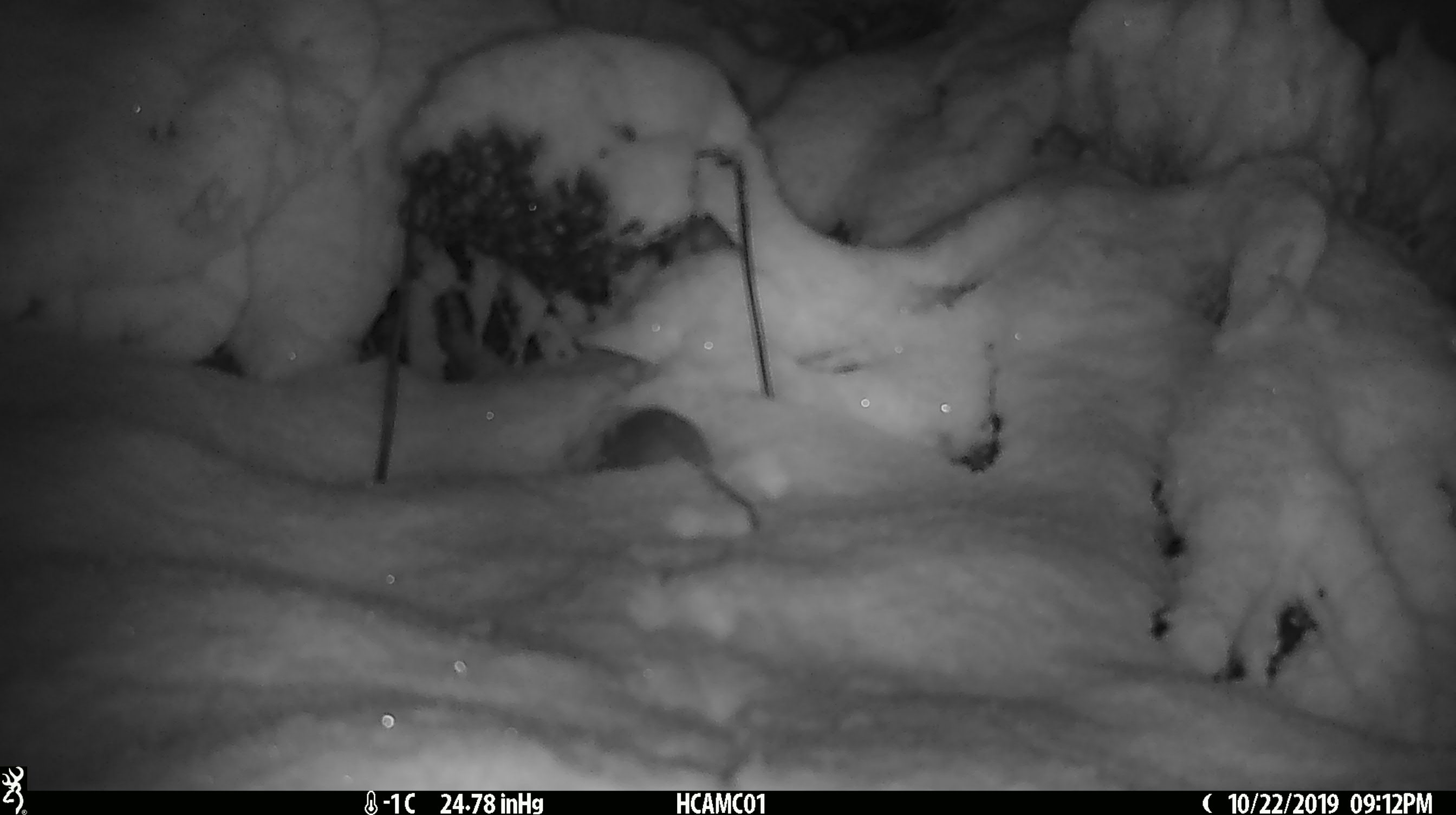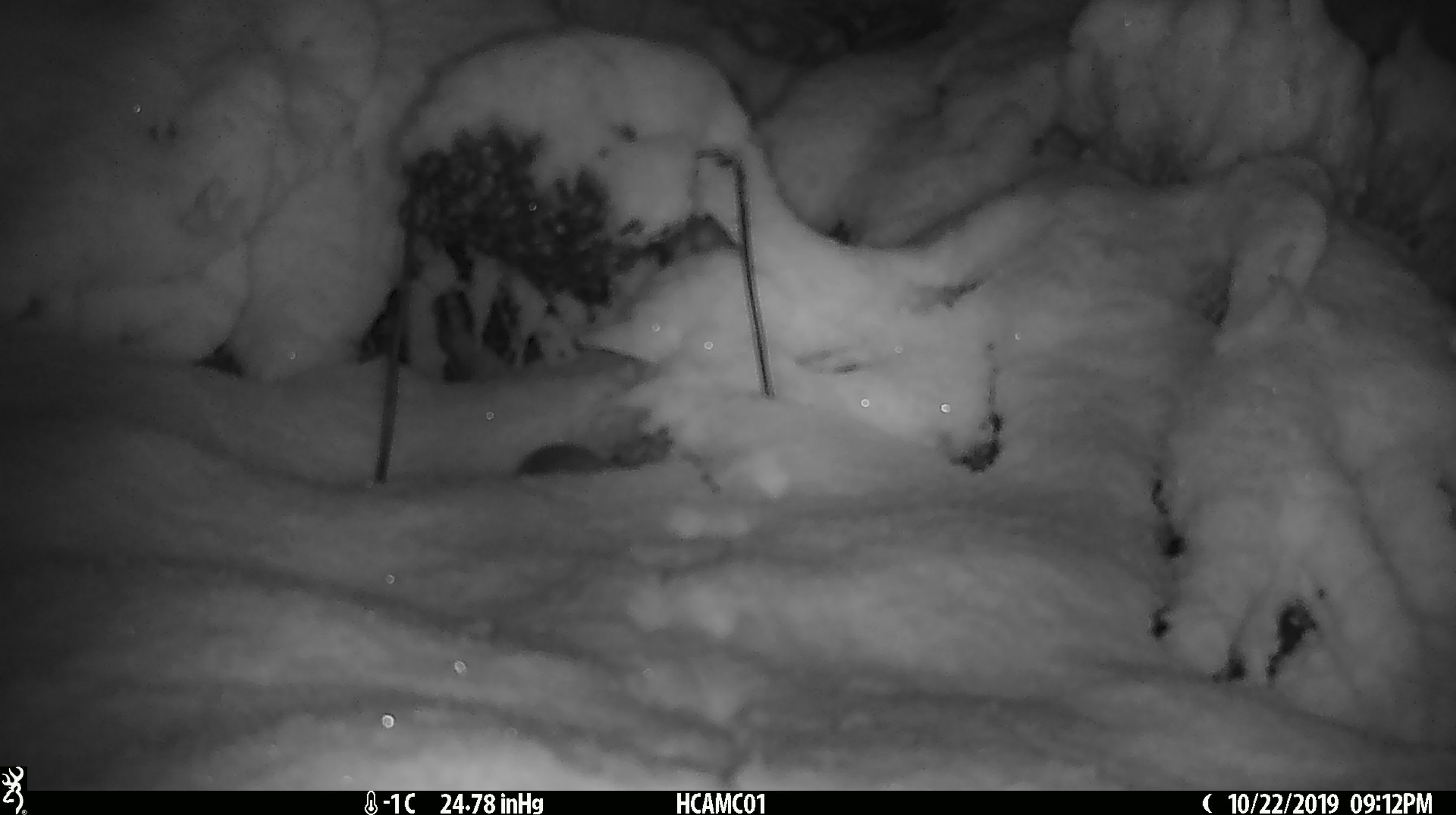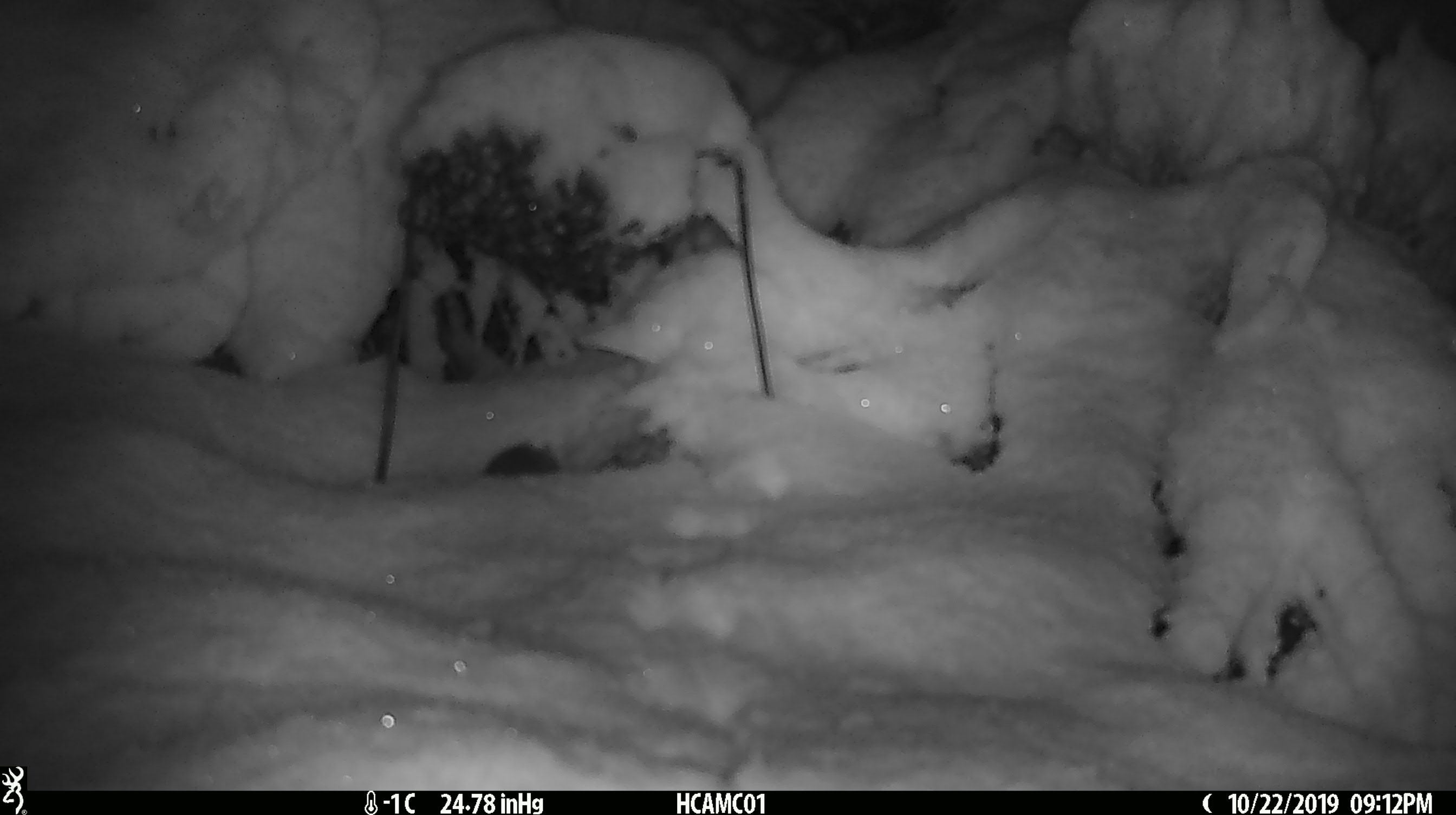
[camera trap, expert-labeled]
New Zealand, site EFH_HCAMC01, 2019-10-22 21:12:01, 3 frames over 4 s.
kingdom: Animalia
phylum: Chordata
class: Mammalia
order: Rodentia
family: Muridae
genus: Mus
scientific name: Mus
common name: mouse